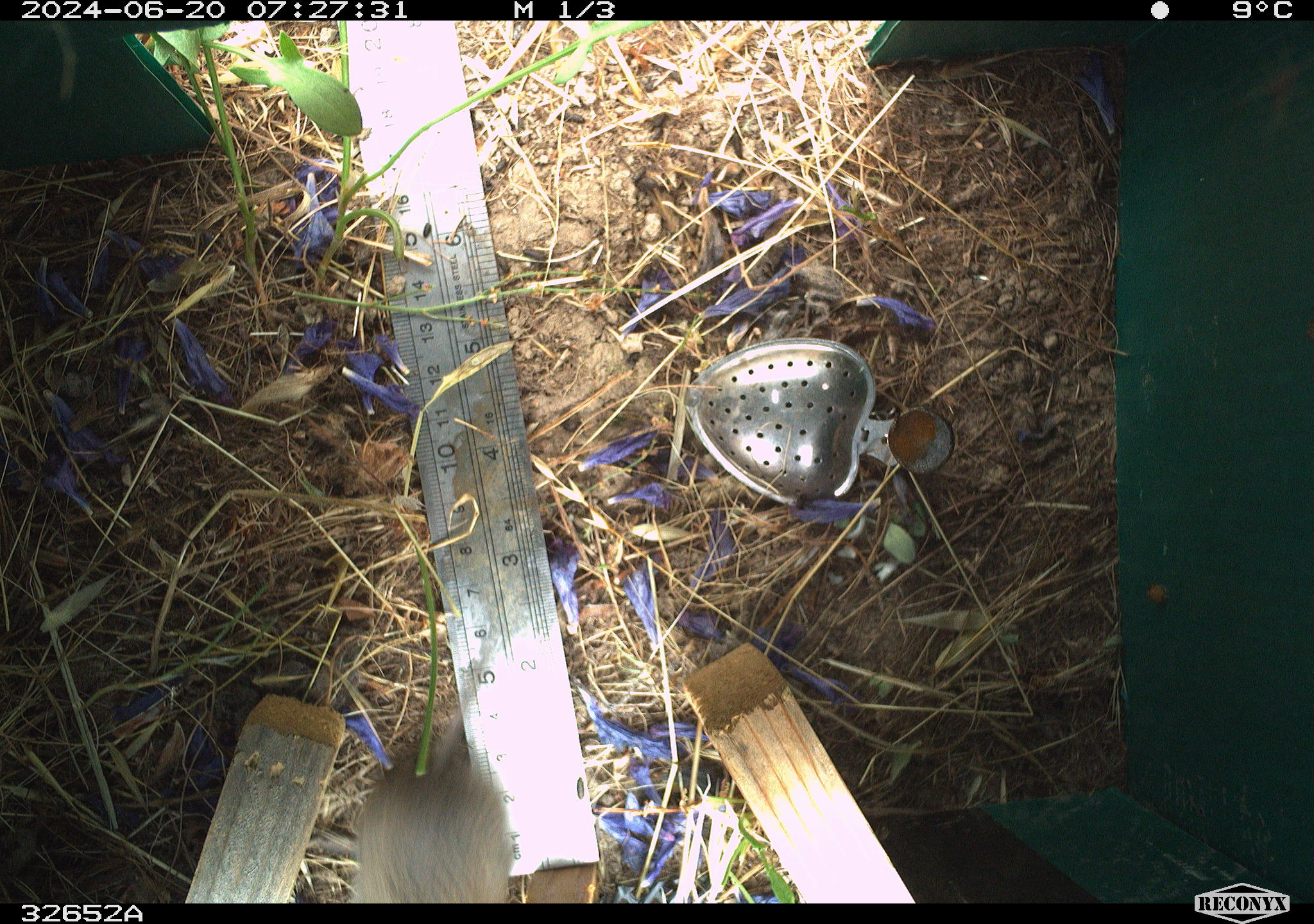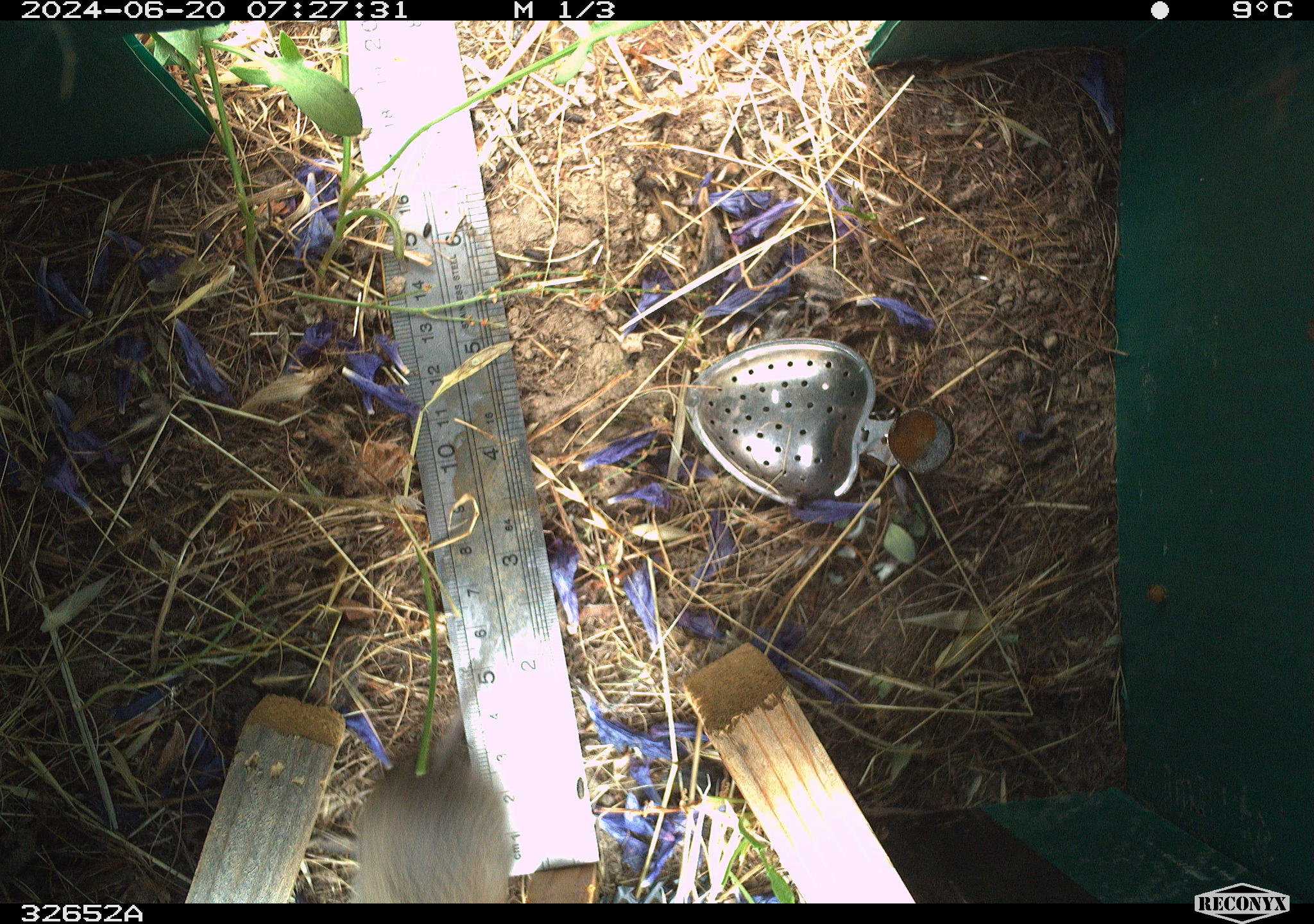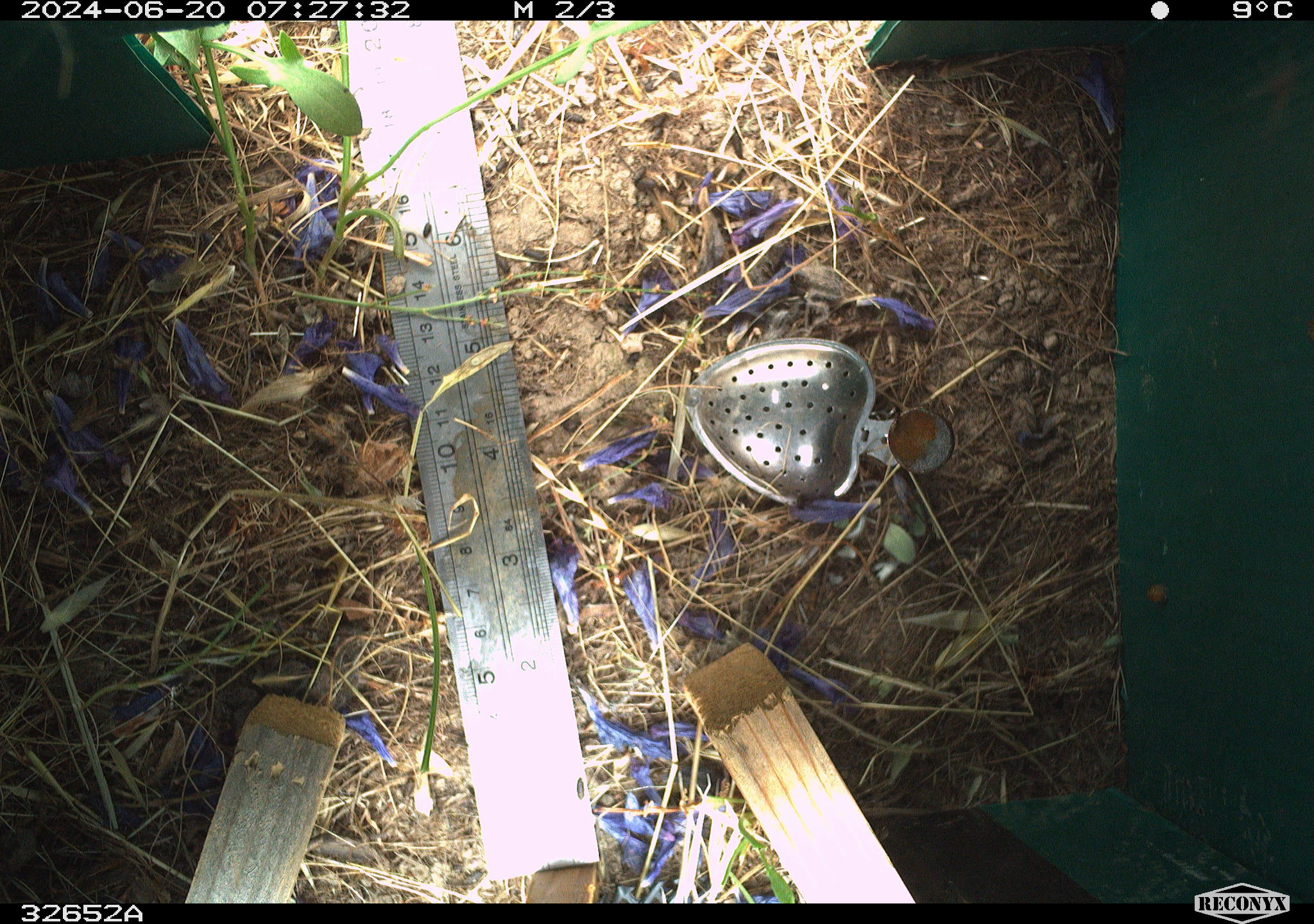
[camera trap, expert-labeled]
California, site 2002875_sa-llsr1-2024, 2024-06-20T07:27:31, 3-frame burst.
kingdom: Animalia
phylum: Chordata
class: Mammalia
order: Rodentia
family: Cricetidae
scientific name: Arvicolinae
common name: voles, lemmings, and muskrats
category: arvicolinae subfamily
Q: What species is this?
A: Arvicolinae subfamily (voles, lemmings, and muskrats) (Arvicolinae).